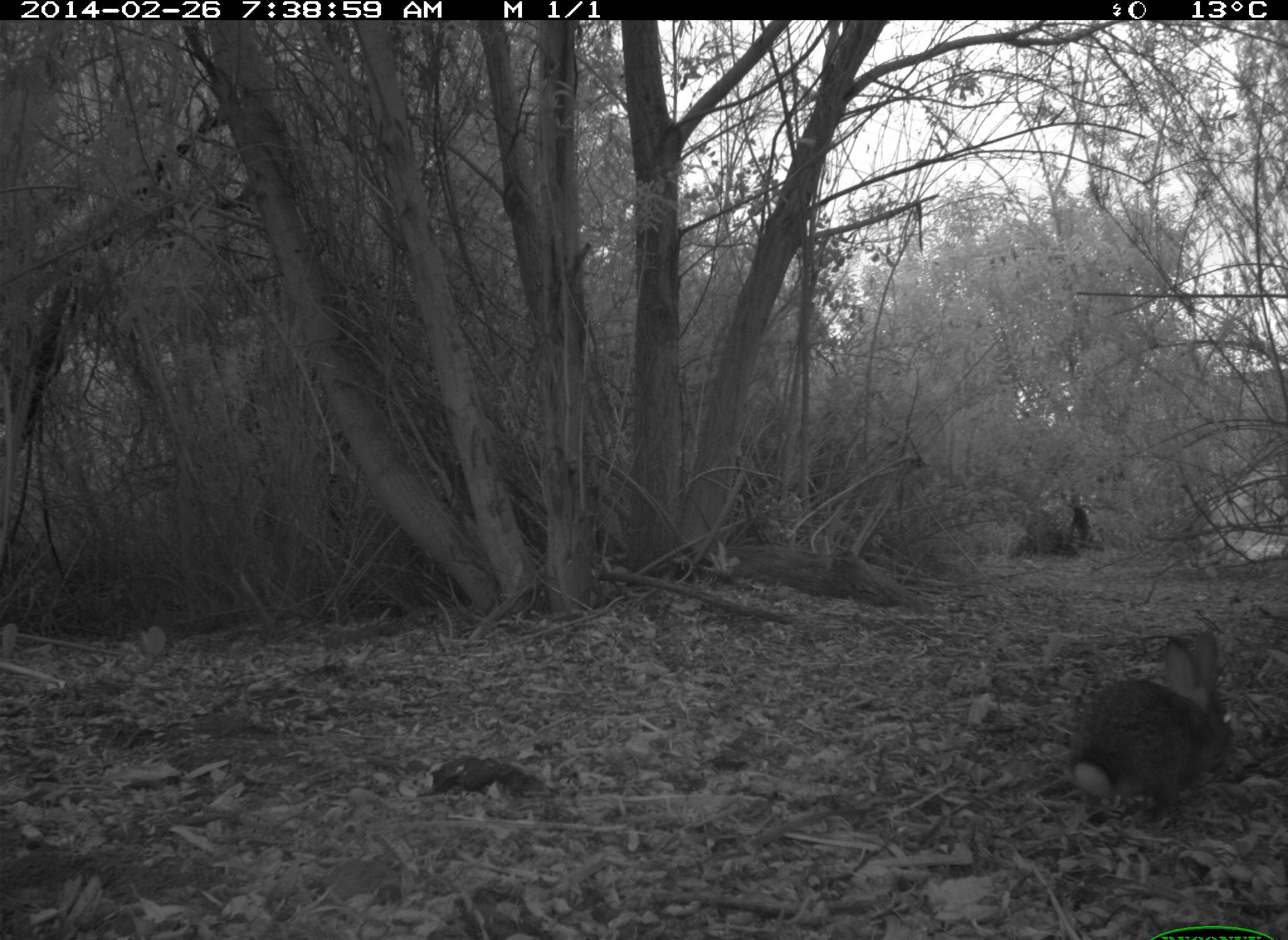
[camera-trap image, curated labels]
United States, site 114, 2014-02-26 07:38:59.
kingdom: Animalia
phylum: Chordata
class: Mammalia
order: Lagomorpha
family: Leporidae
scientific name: Leporidae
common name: rabbits and hares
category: rabbit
Rabbit (rabbits and hares) (Leporidae).